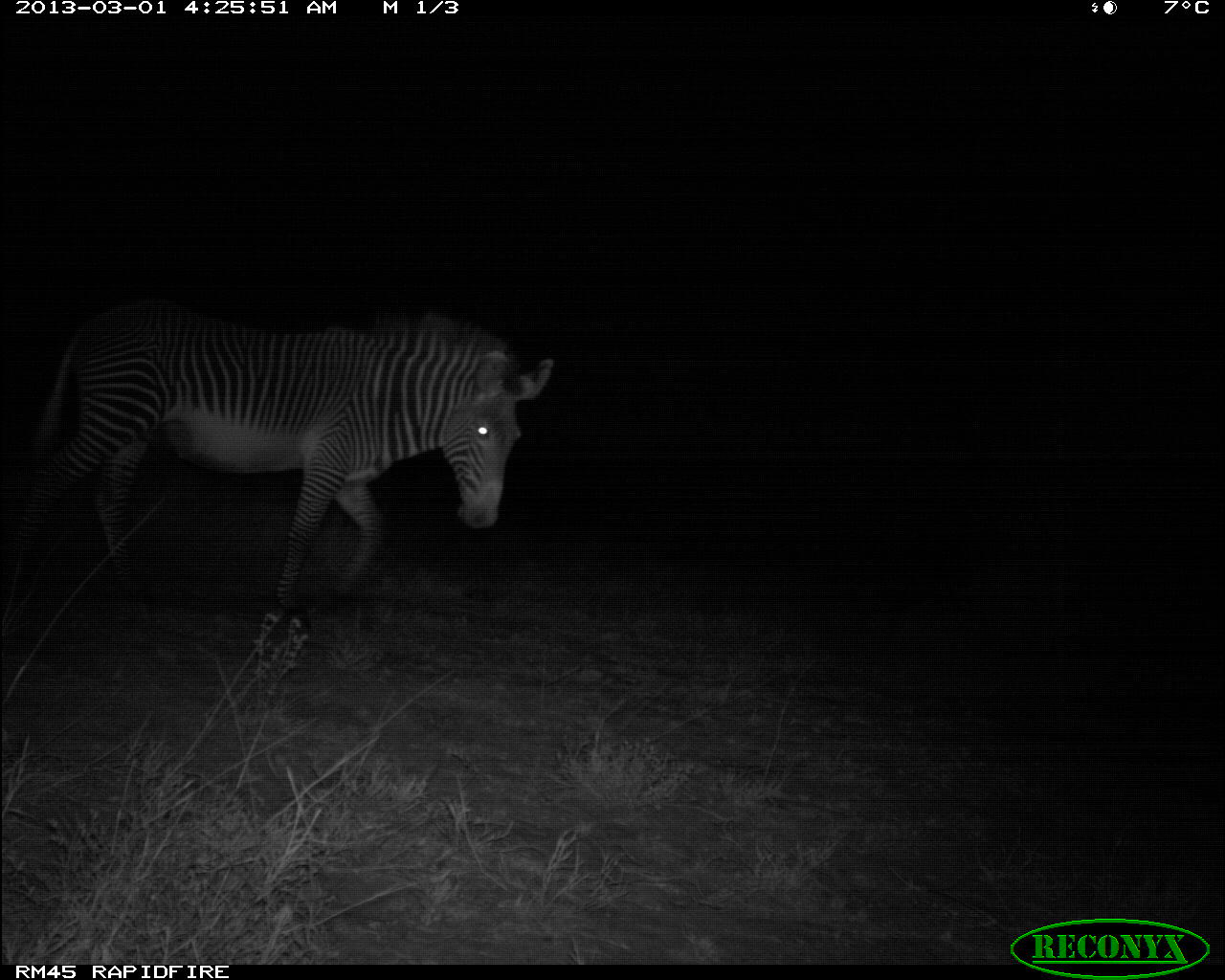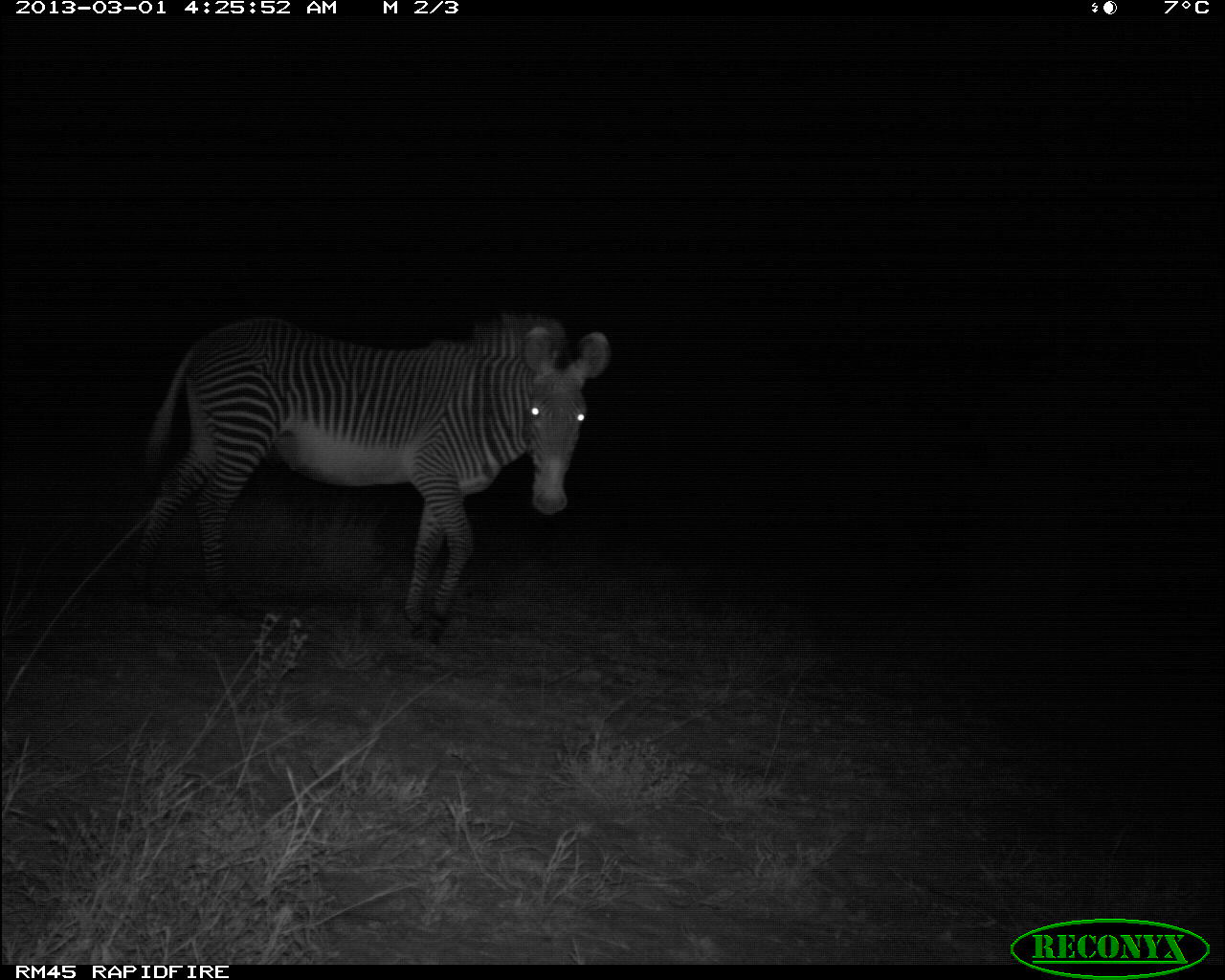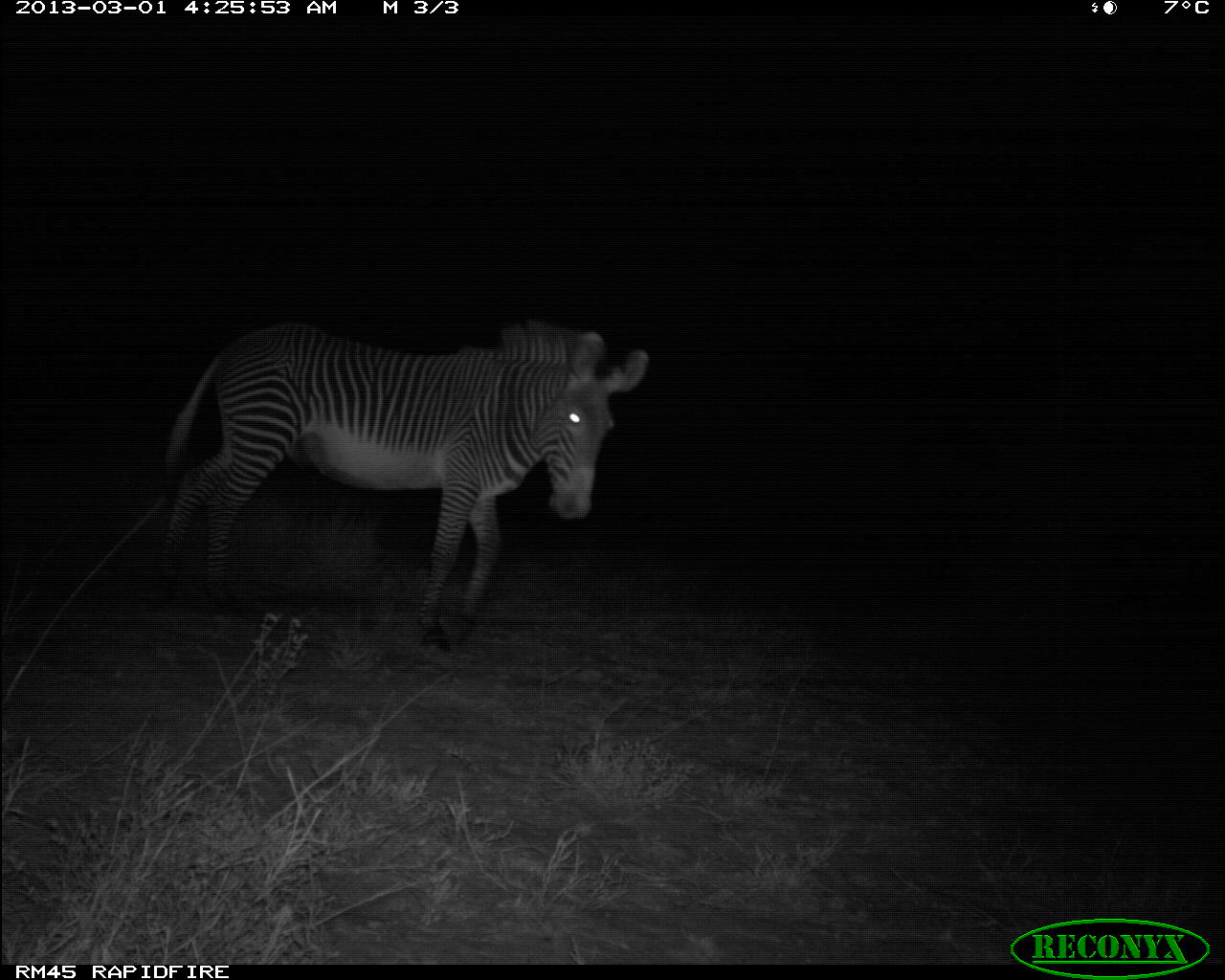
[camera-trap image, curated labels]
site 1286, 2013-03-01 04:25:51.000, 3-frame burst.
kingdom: Animalia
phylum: Chordata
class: Mammalia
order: Perissodactyla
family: Equidae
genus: Equus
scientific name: Equus grevyi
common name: grévy's zebra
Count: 1.